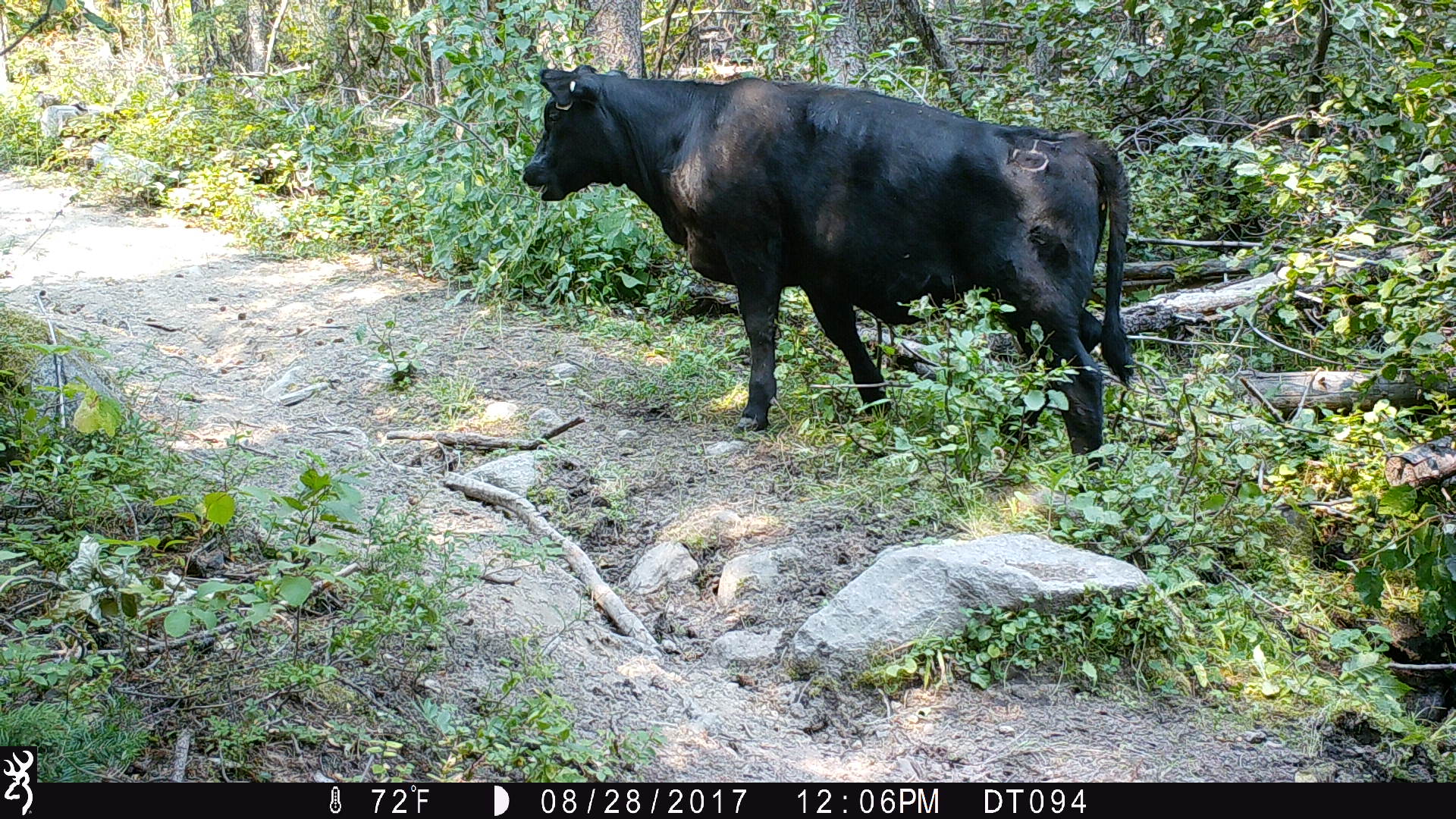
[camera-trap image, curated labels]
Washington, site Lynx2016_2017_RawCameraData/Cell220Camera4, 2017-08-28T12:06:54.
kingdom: Animalia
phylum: Chordata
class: Mammalia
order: Artiodactyla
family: Bovidae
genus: Bos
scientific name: Bos taurus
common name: domestic cattle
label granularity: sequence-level